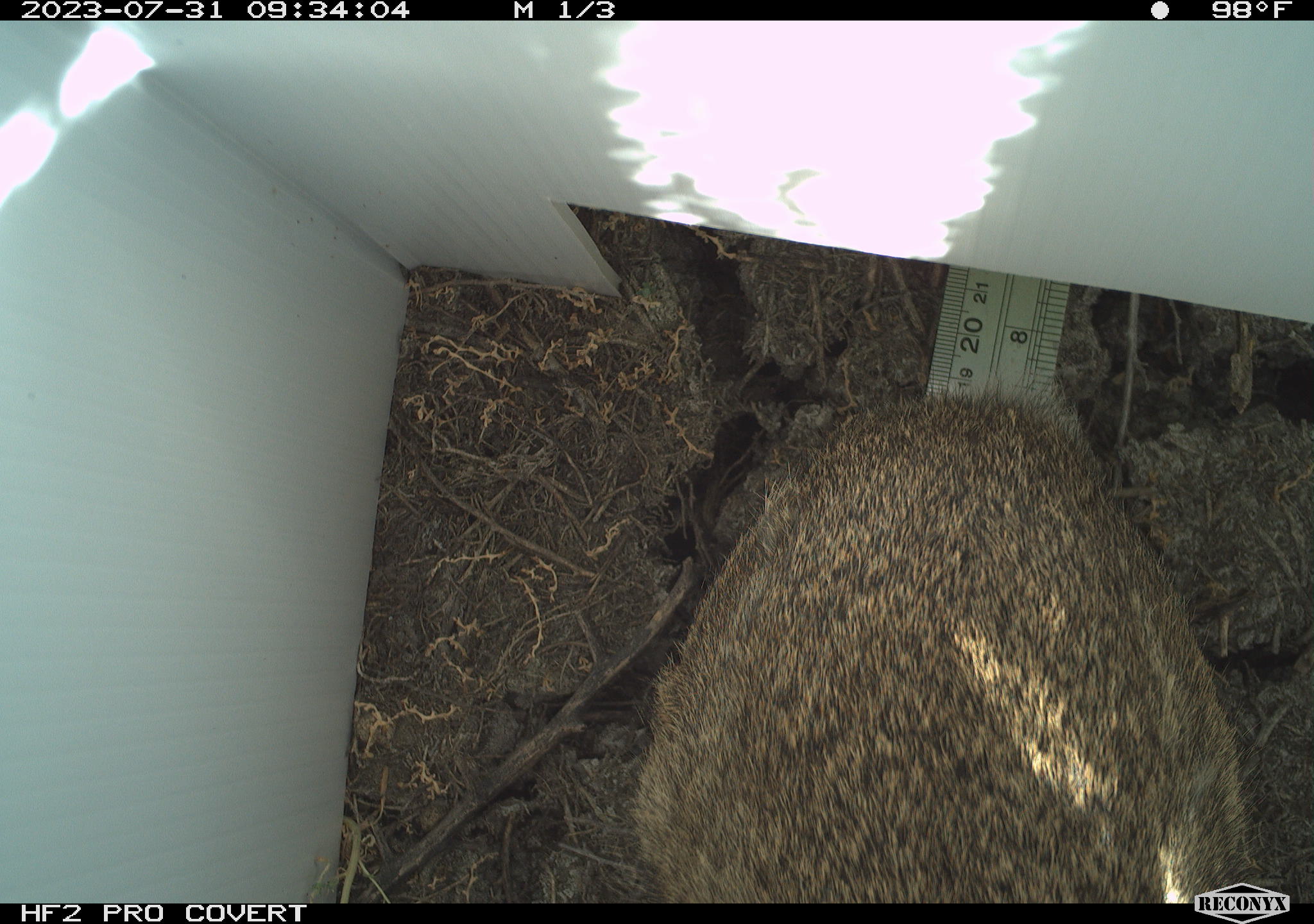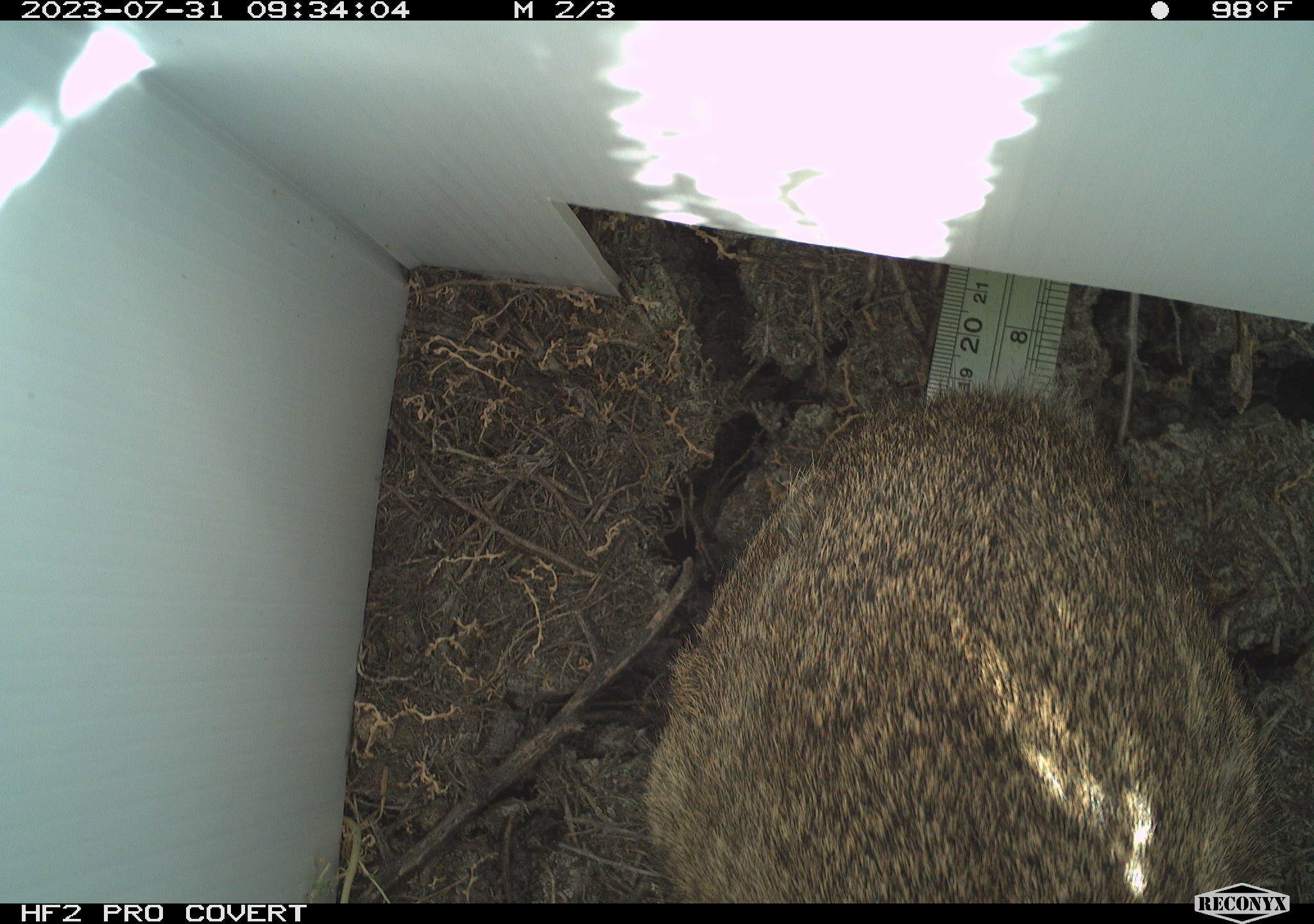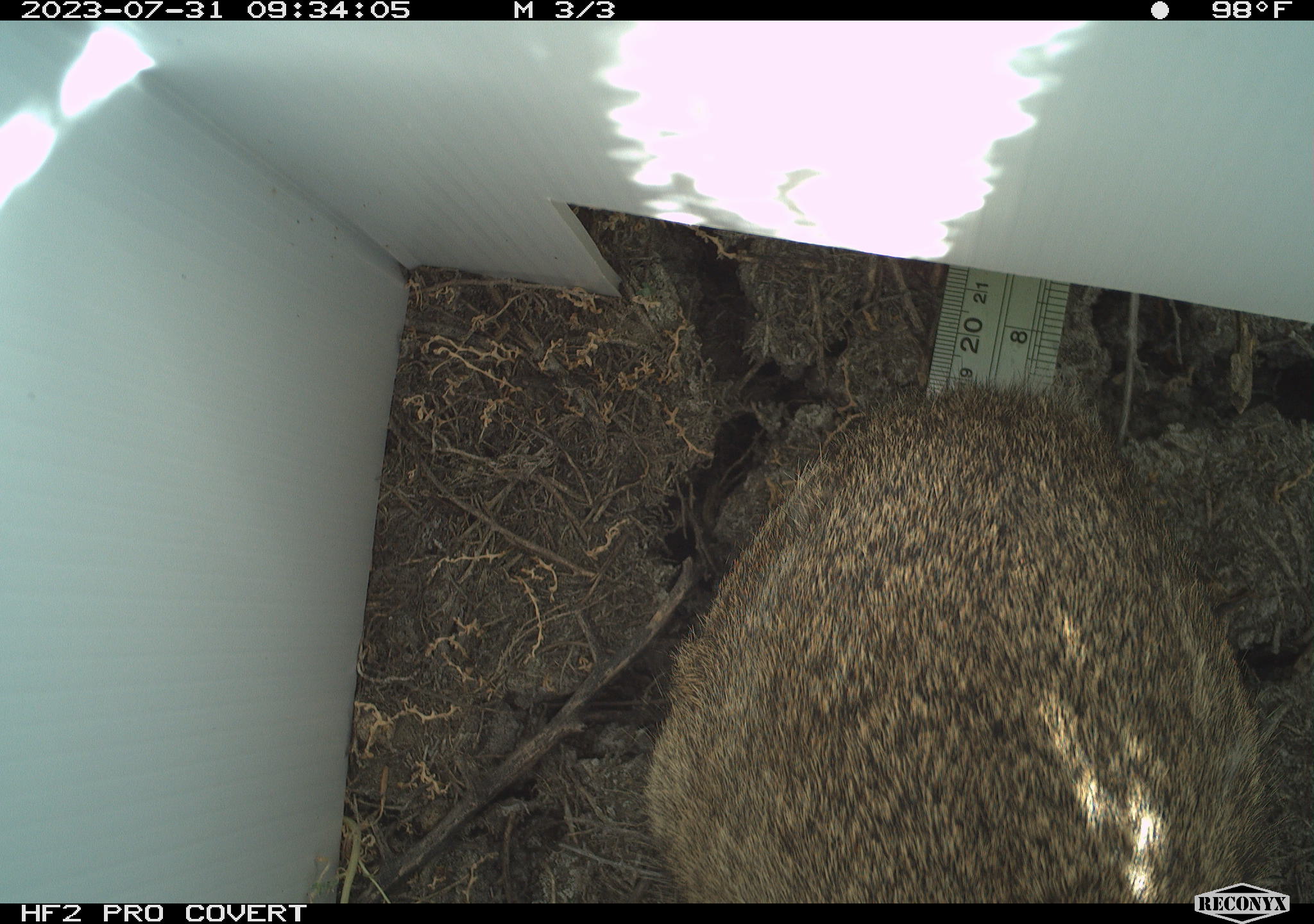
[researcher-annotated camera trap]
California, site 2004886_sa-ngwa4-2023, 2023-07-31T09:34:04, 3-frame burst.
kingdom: Animalia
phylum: Chordata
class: Mammalia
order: Lagomorpha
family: Leporidae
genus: Sylvilagus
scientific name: Sylvilagus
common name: cottontail rabbits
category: sylvilagus species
Sylvilagus species (cottontail rabbits) (Sylvilagus).